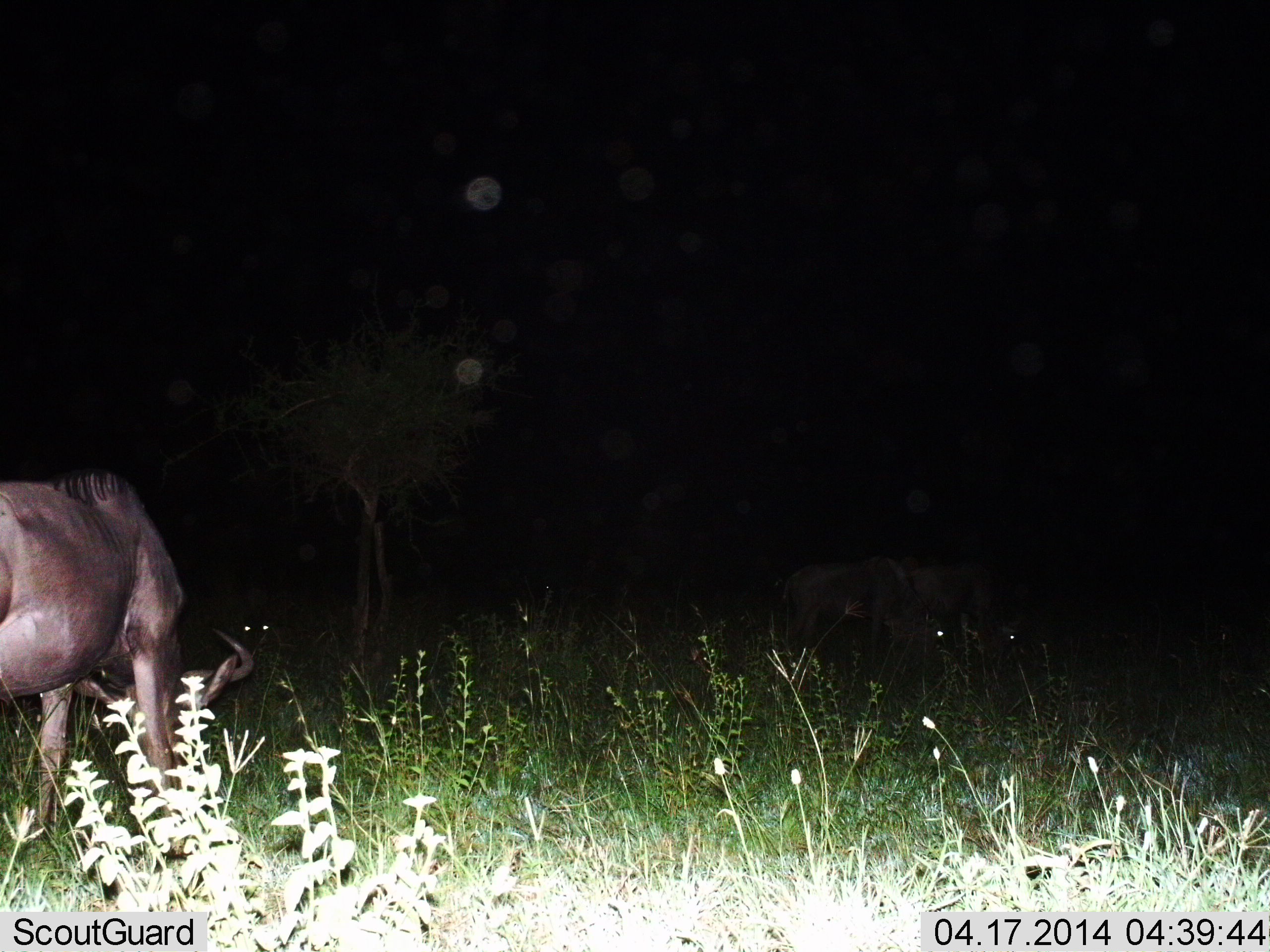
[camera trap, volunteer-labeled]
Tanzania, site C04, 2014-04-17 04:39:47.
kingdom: Animalia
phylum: Chordata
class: Mammalia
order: Artiodactyla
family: Bovidae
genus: Connochaetes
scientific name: Connochaetes taurinus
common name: blue wildebeest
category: wildebeest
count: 3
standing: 30%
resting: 10%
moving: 0%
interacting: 0%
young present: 0%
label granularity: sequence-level